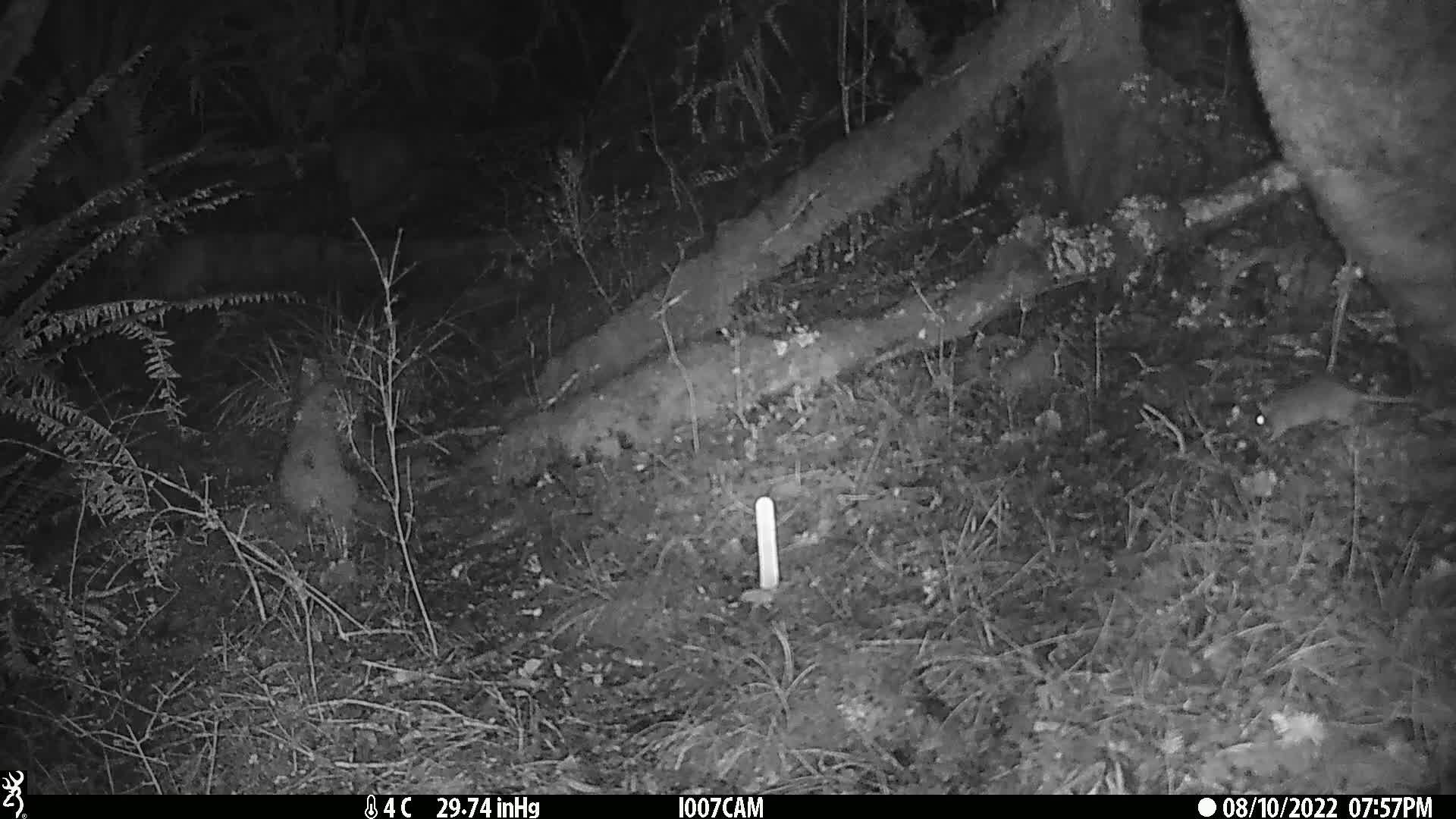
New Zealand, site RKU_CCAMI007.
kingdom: Animalia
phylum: Chordata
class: Mammalia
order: Rodentia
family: Muridae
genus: Rattus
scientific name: Rattus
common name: rat